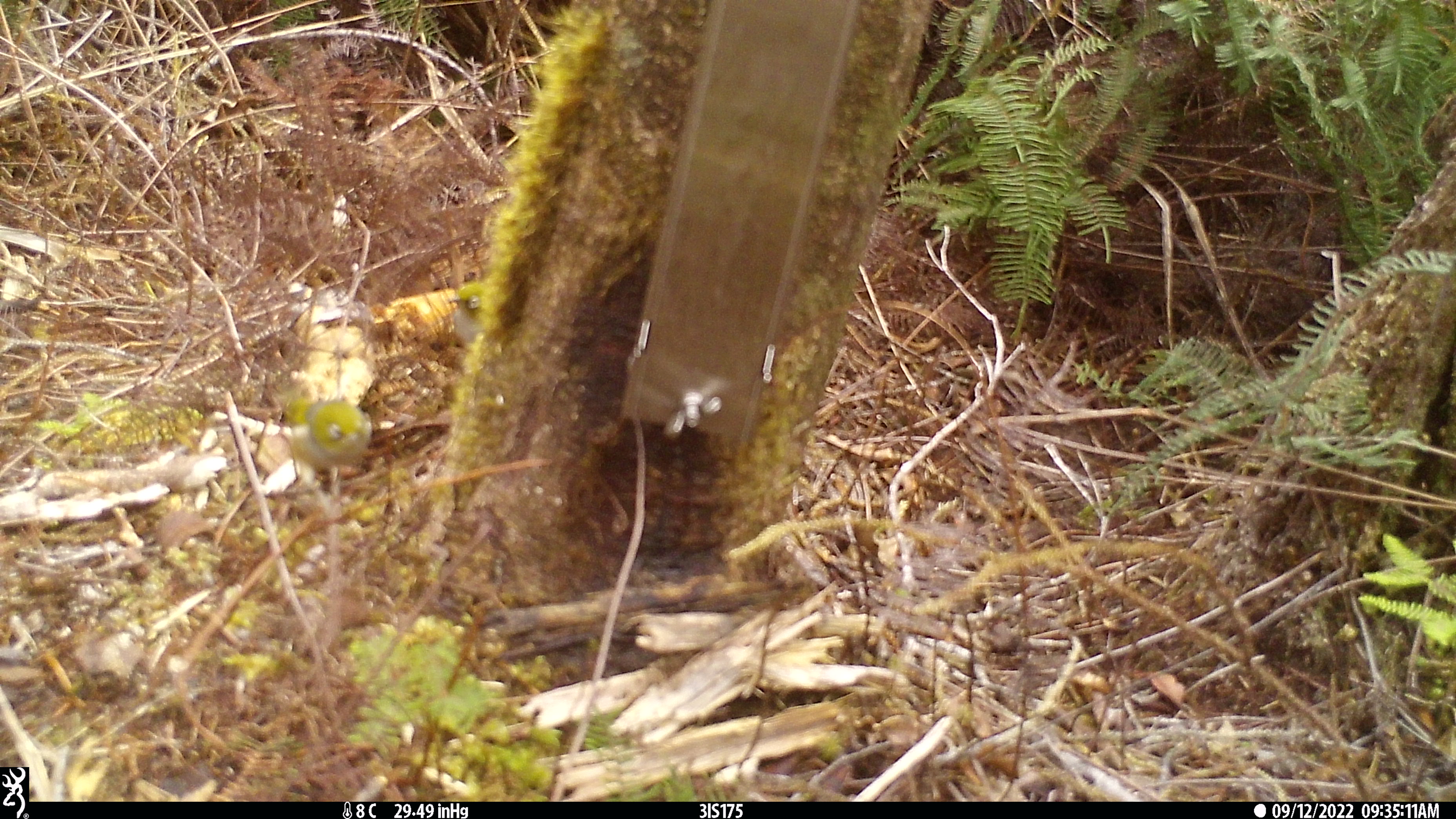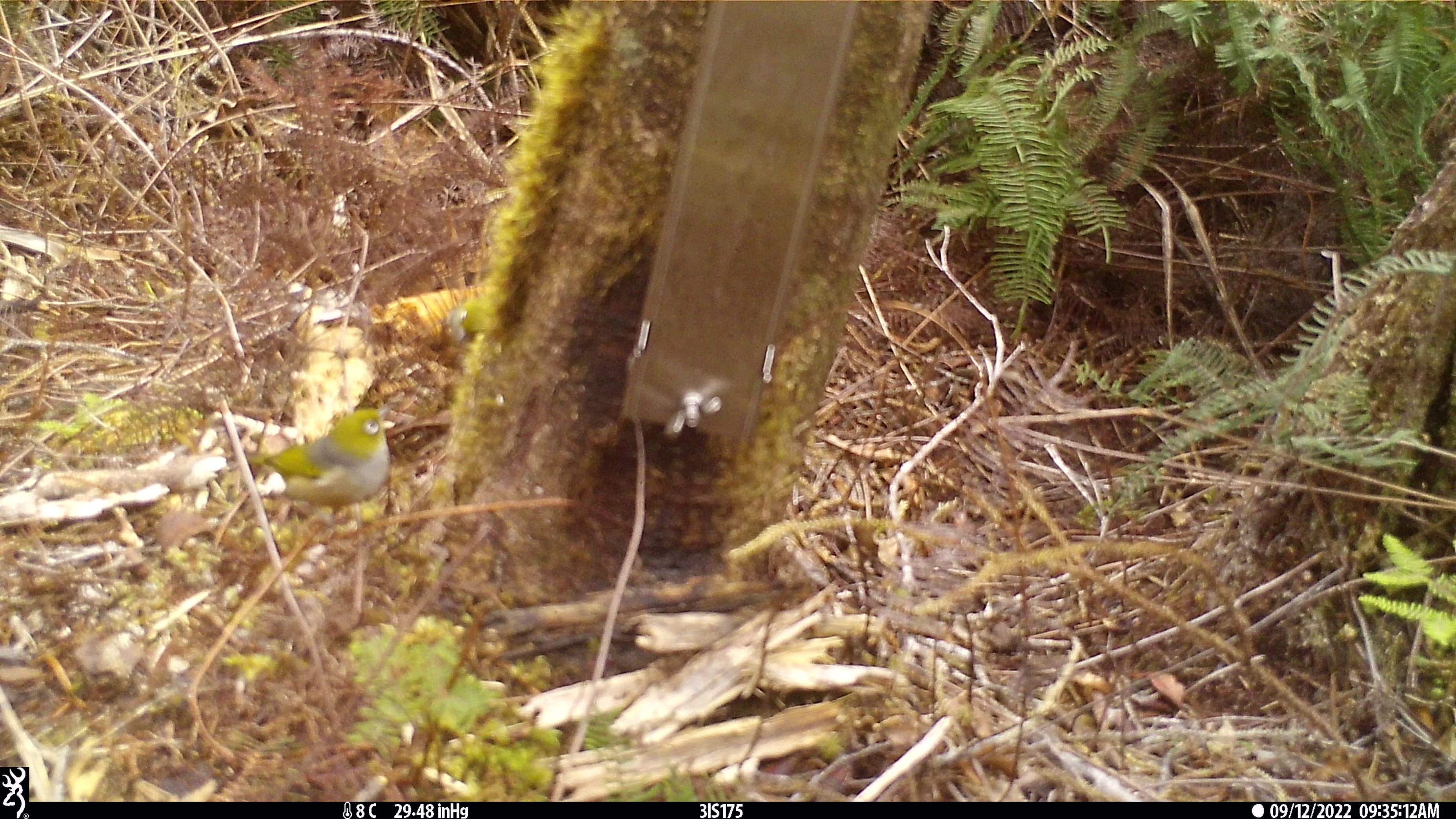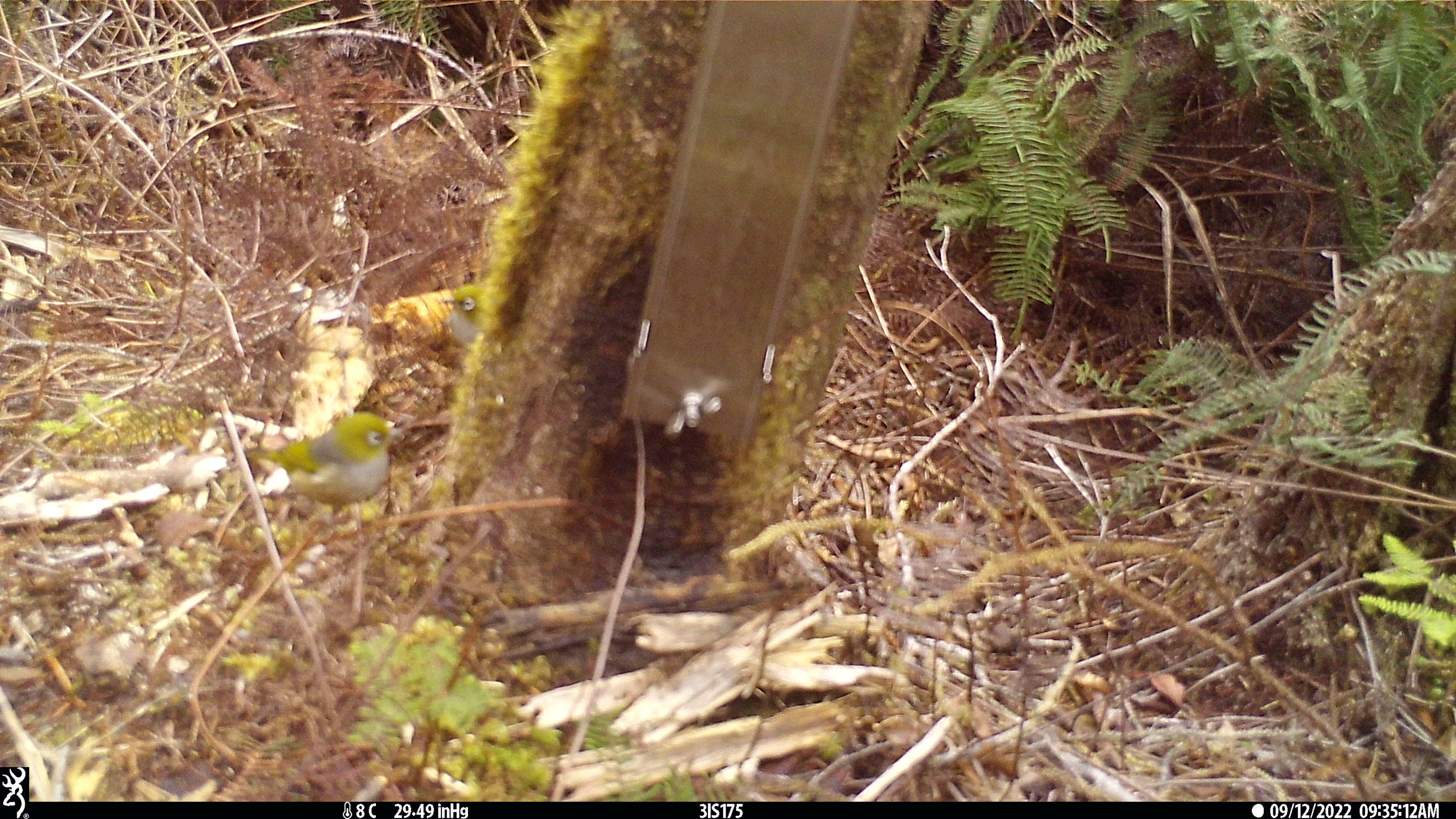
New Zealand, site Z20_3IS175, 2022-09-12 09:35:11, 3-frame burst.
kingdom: Animalia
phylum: Chordata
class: Aves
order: Passeriformes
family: Zosteropidae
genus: Zosterops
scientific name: Zosterops lateralis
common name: silvereye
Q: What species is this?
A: Silvereye (Zosterops lateralis).